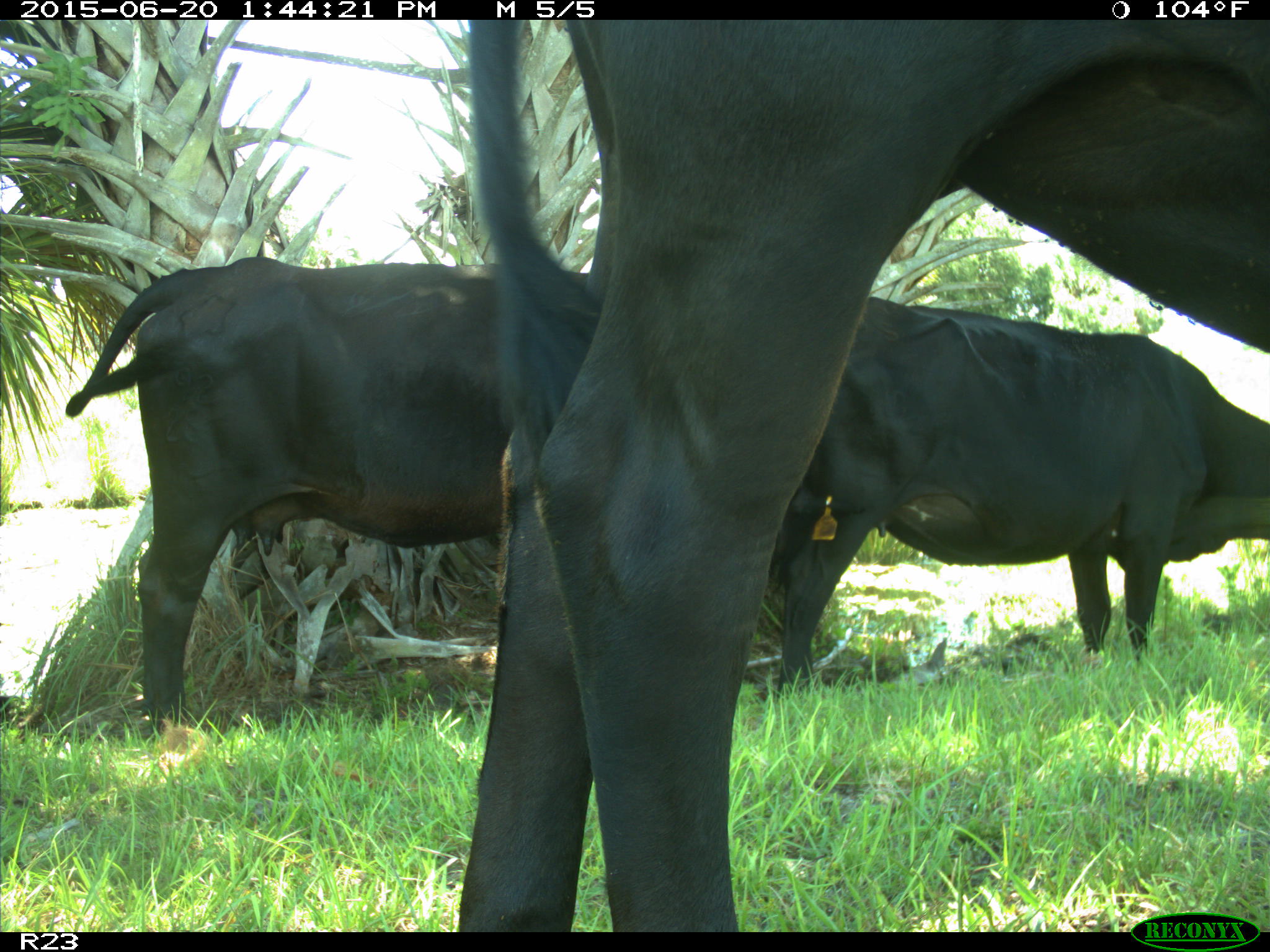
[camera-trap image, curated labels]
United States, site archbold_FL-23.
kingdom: Animalia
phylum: Chordata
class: Mammalia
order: Artiodactyla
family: Bovidae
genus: Bos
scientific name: Bos taurus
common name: domestic cow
Bos taurus (domestic cow).